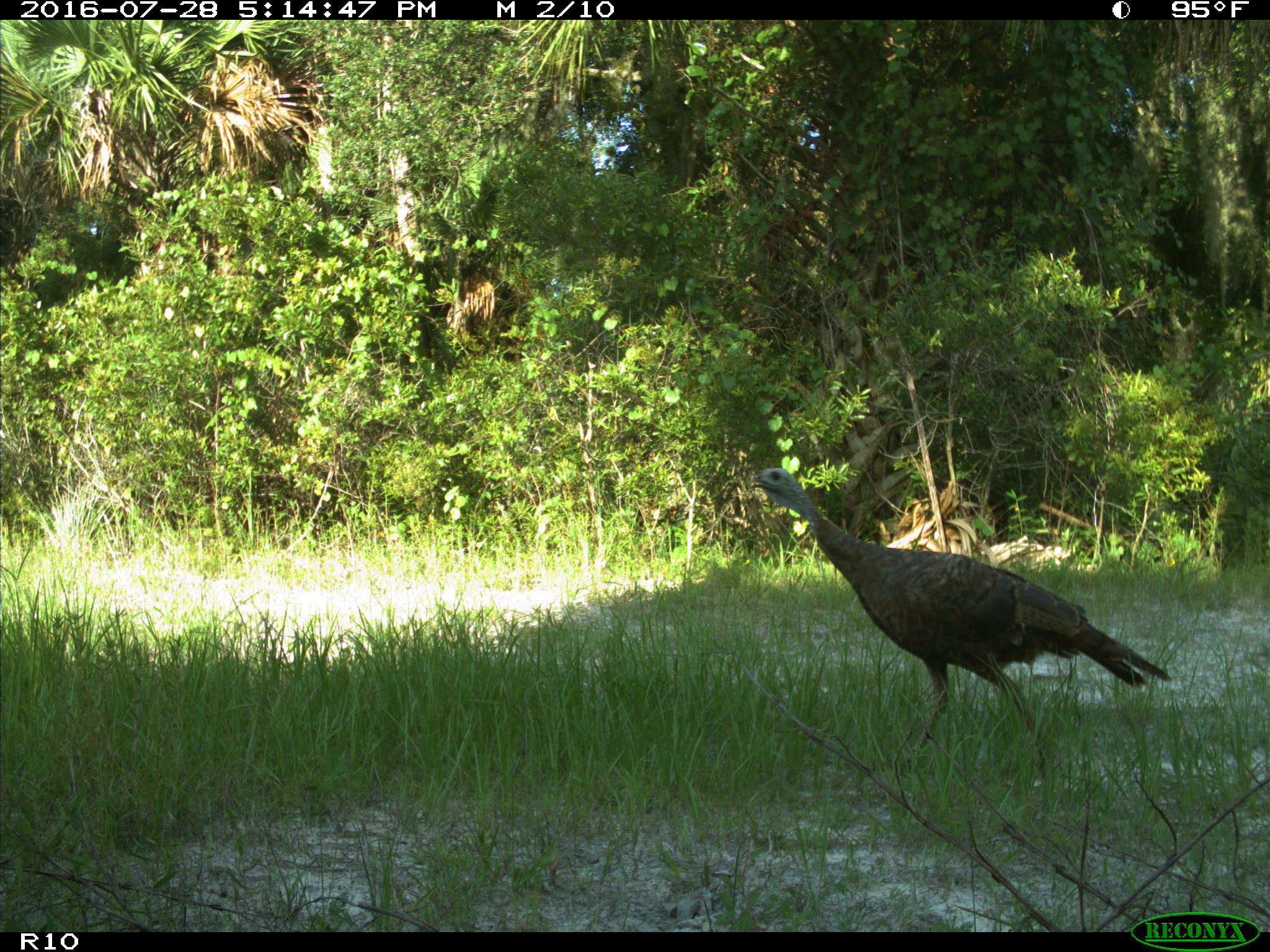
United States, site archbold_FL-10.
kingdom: Animalia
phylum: Chordata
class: Aves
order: Galliformes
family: Phasianidae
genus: Meleagris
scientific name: Meleagris gallopavo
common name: wild turkey